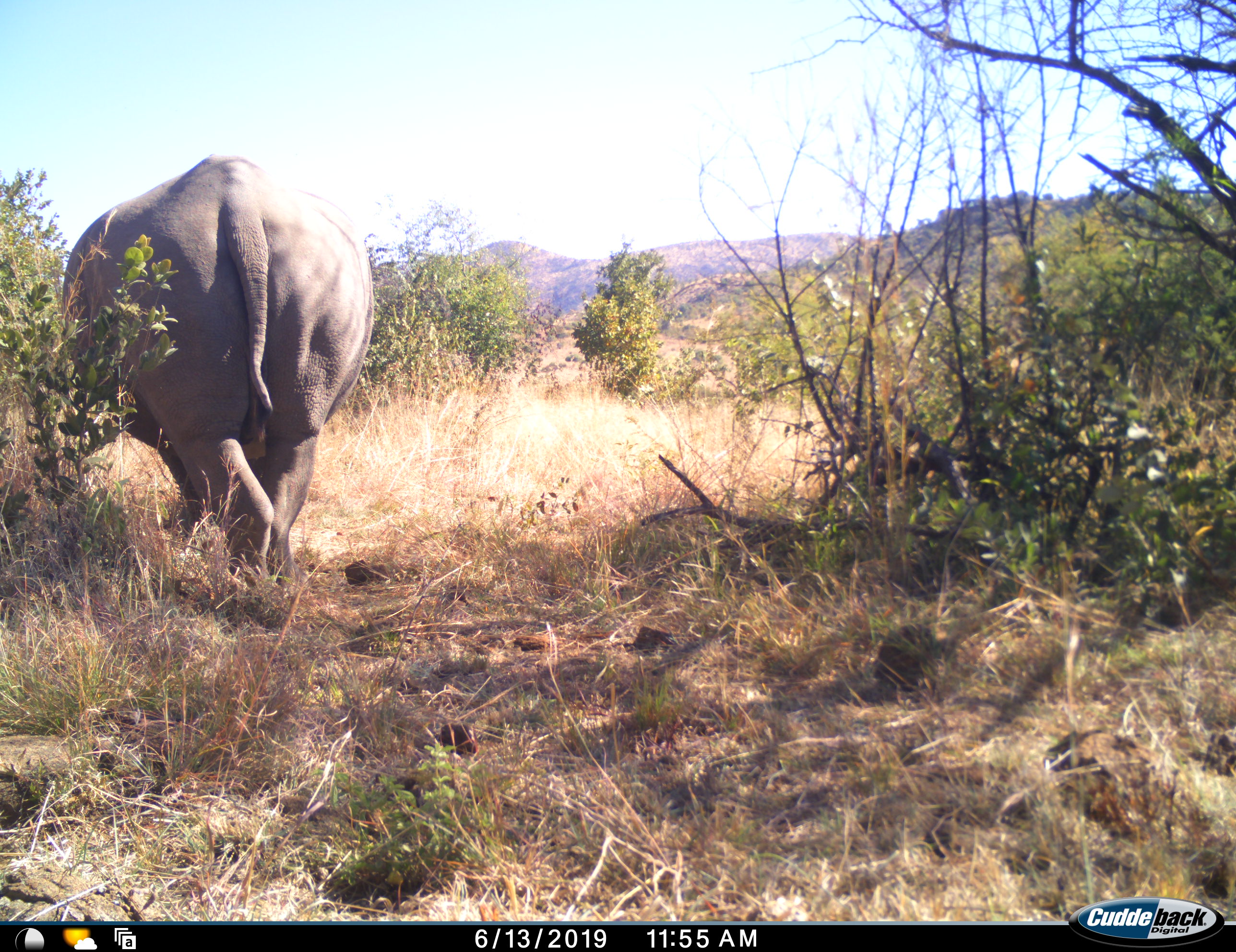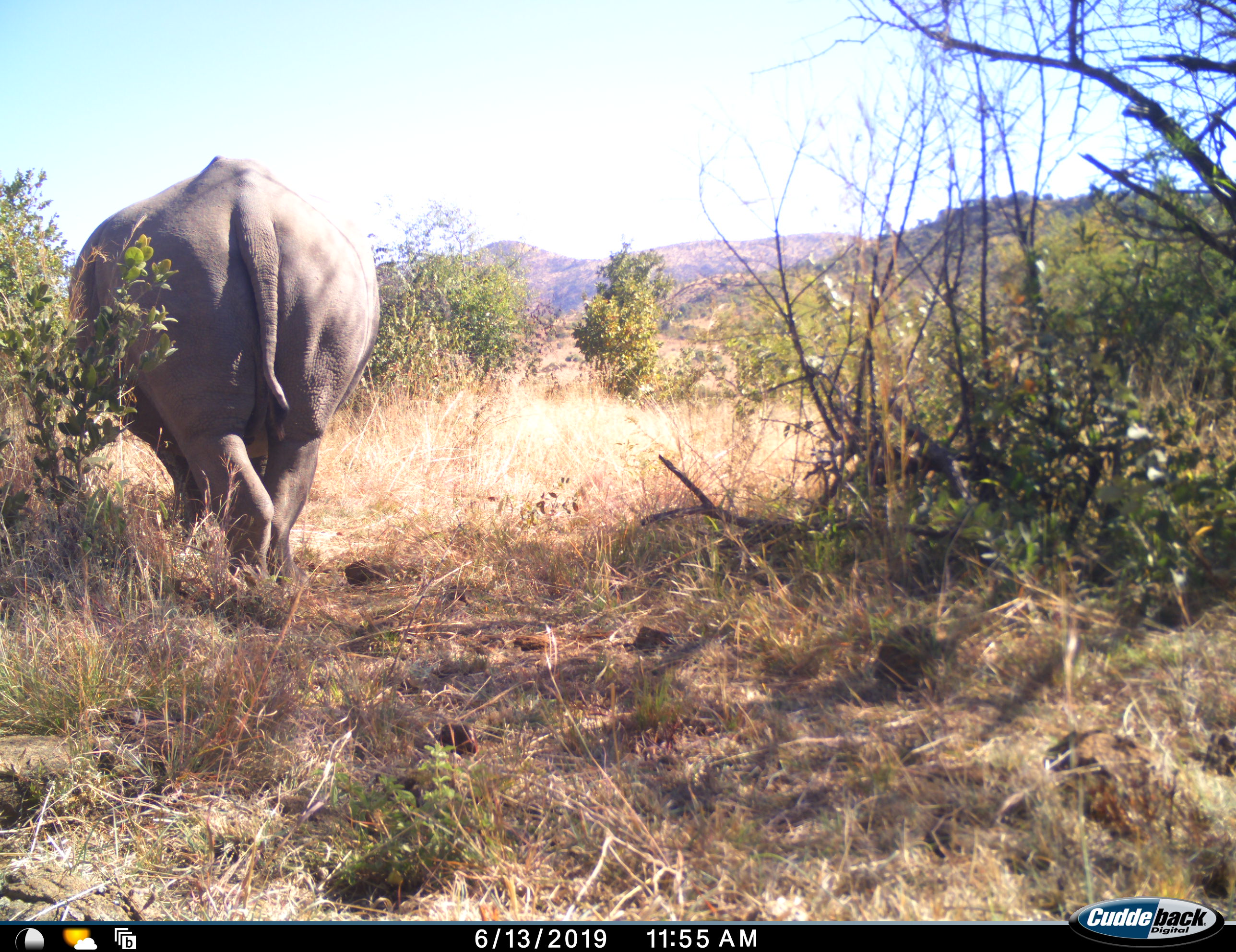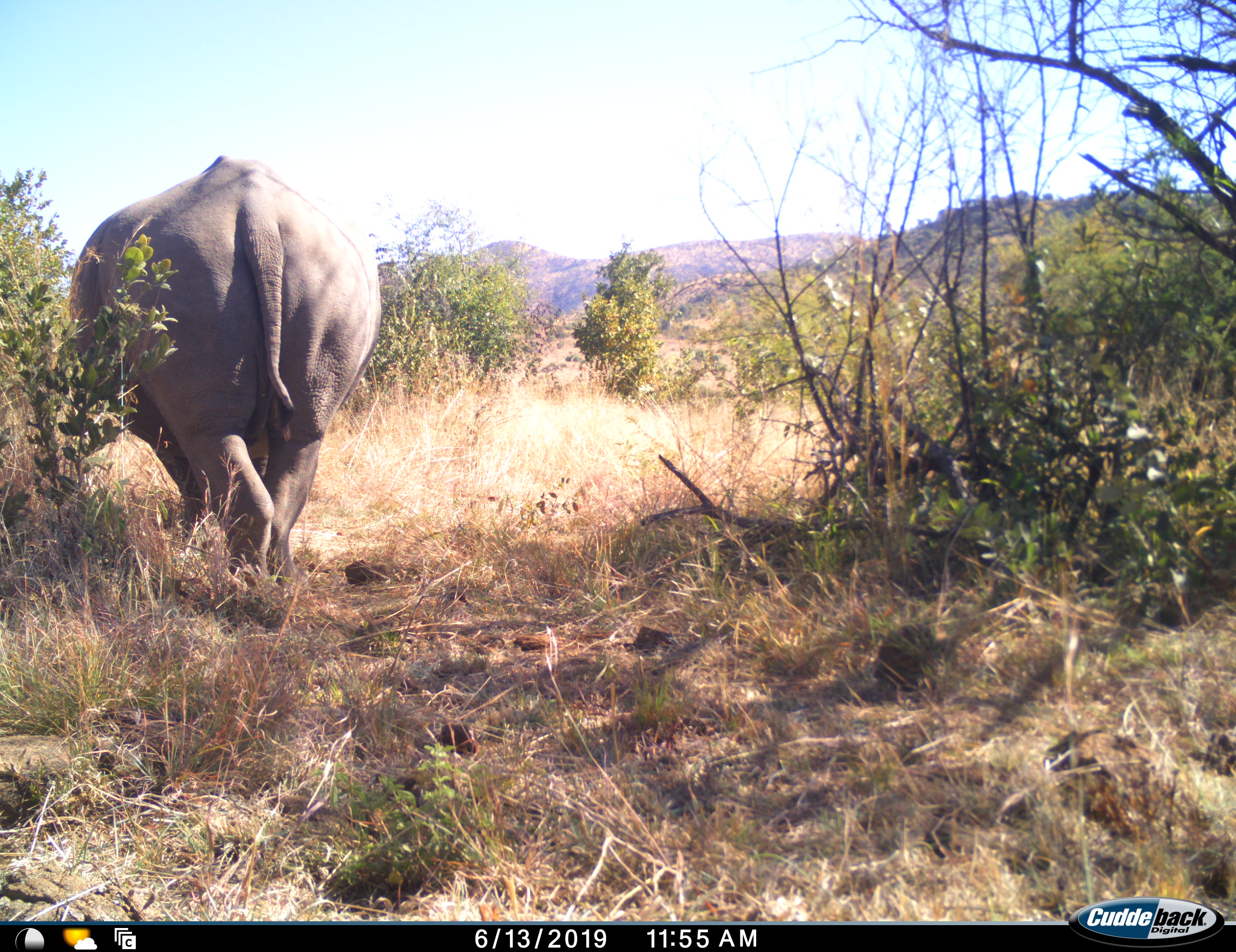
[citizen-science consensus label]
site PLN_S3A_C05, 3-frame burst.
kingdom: Animalia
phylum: Chordata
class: Mammalia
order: Perissodactyla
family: Rhinocerotidae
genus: Ceratotherium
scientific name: Ceratotherium simum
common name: white rhinoceros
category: rhinoceroswhite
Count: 1.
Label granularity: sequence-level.